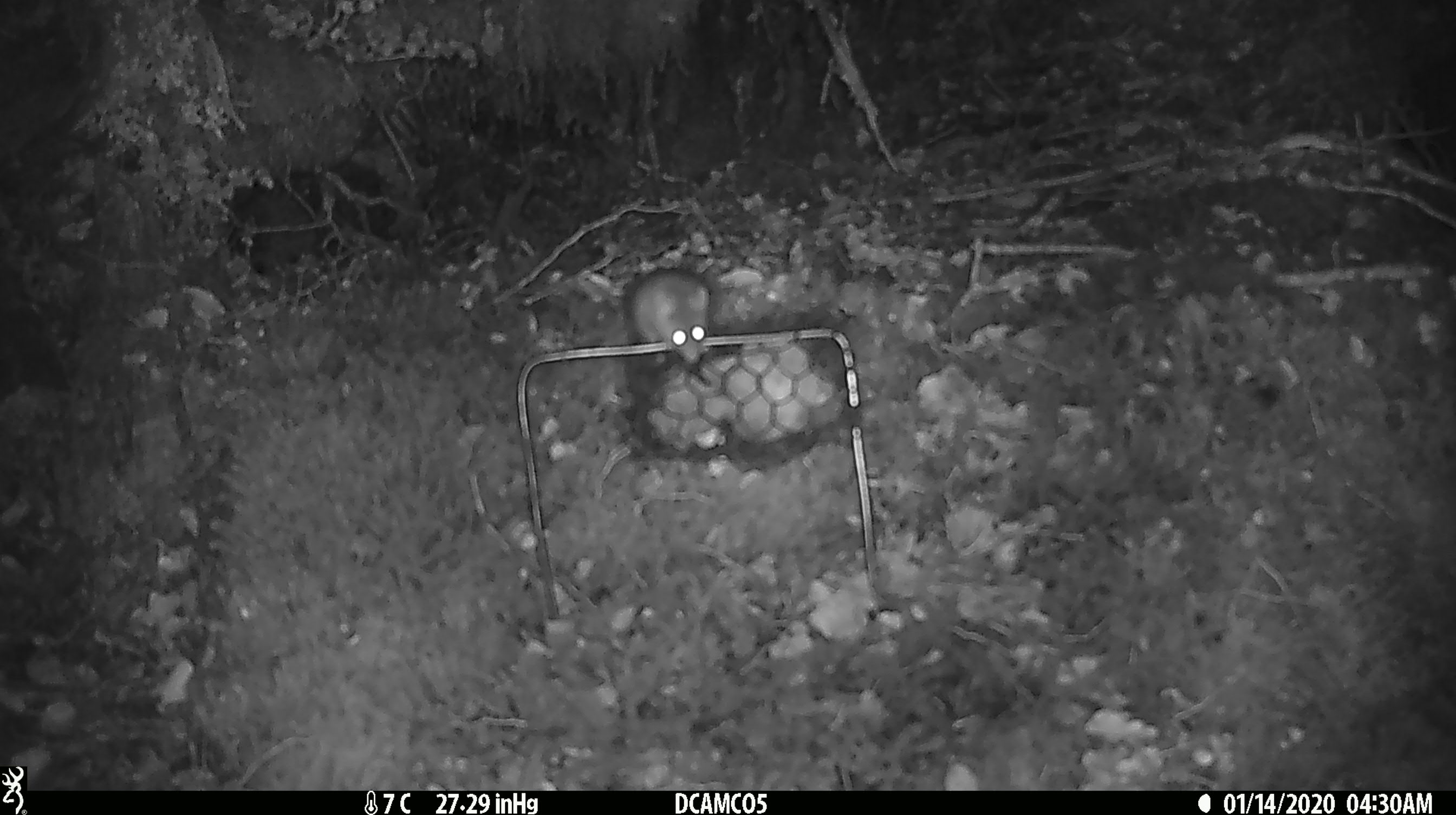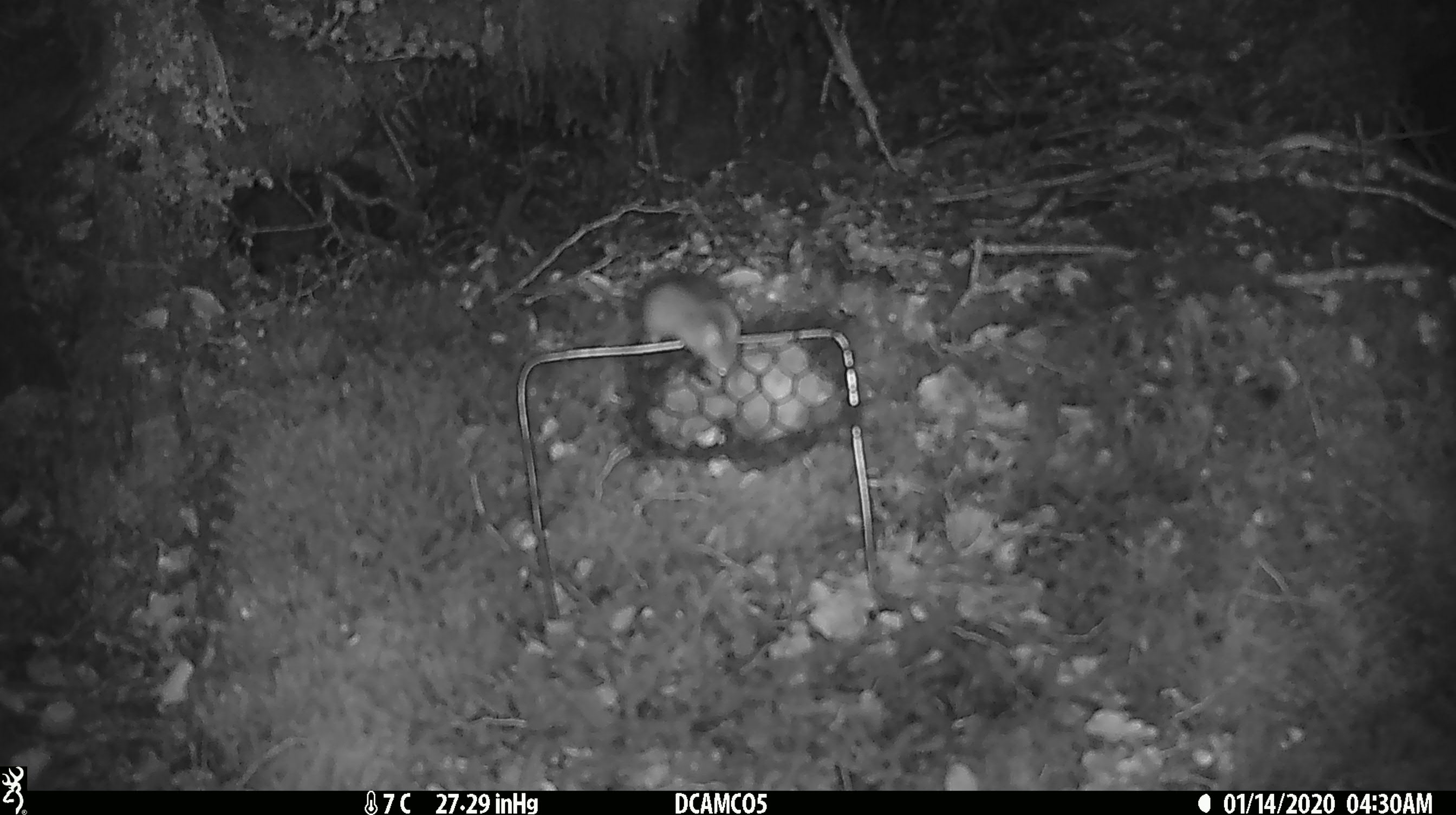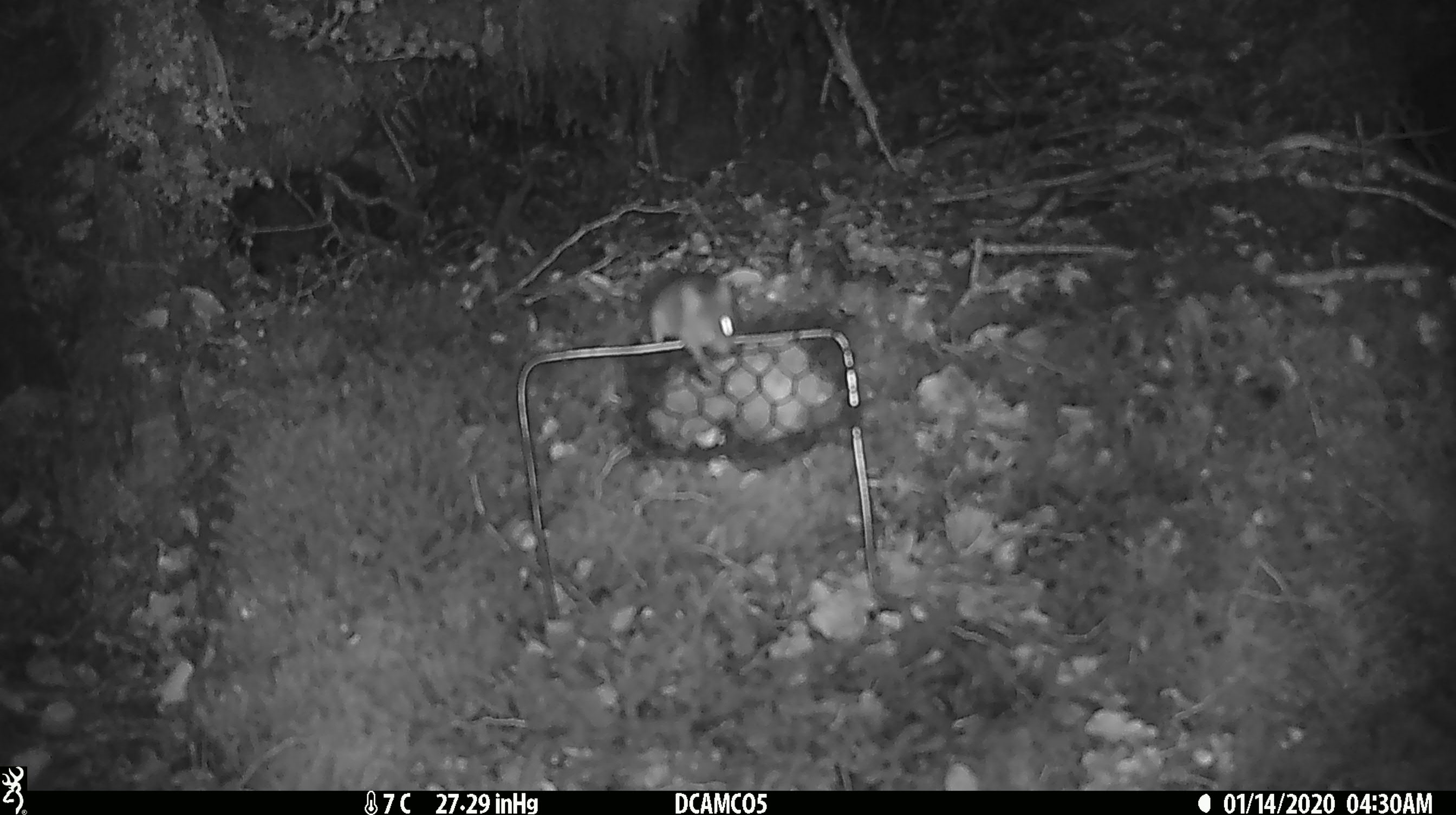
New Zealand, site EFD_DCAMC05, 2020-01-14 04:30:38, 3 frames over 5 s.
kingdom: Animalia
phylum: Chordata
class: Mammalia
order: Rodentia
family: Muridae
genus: Mus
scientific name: Mus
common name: mouse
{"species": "mouse (Mus)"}